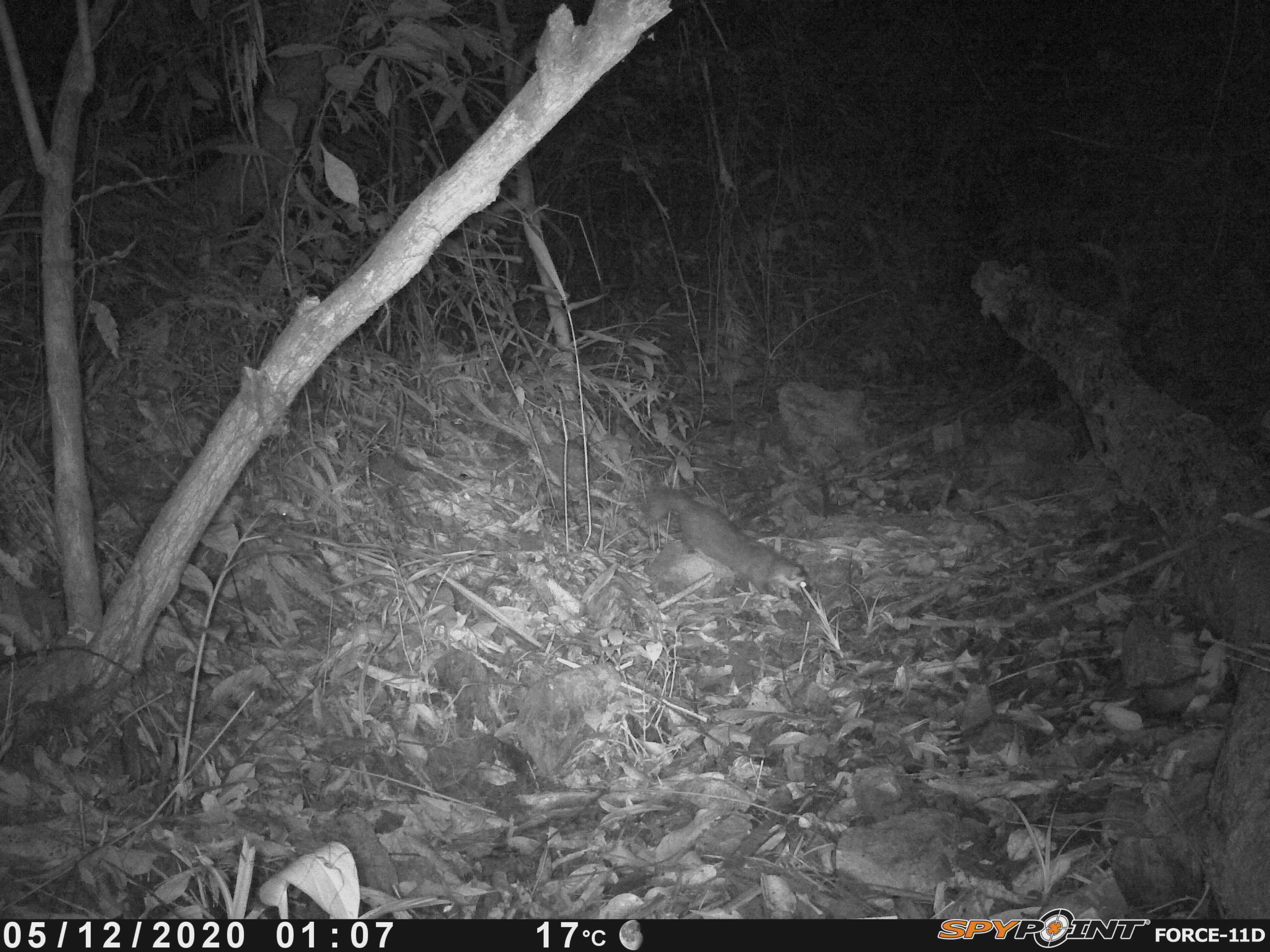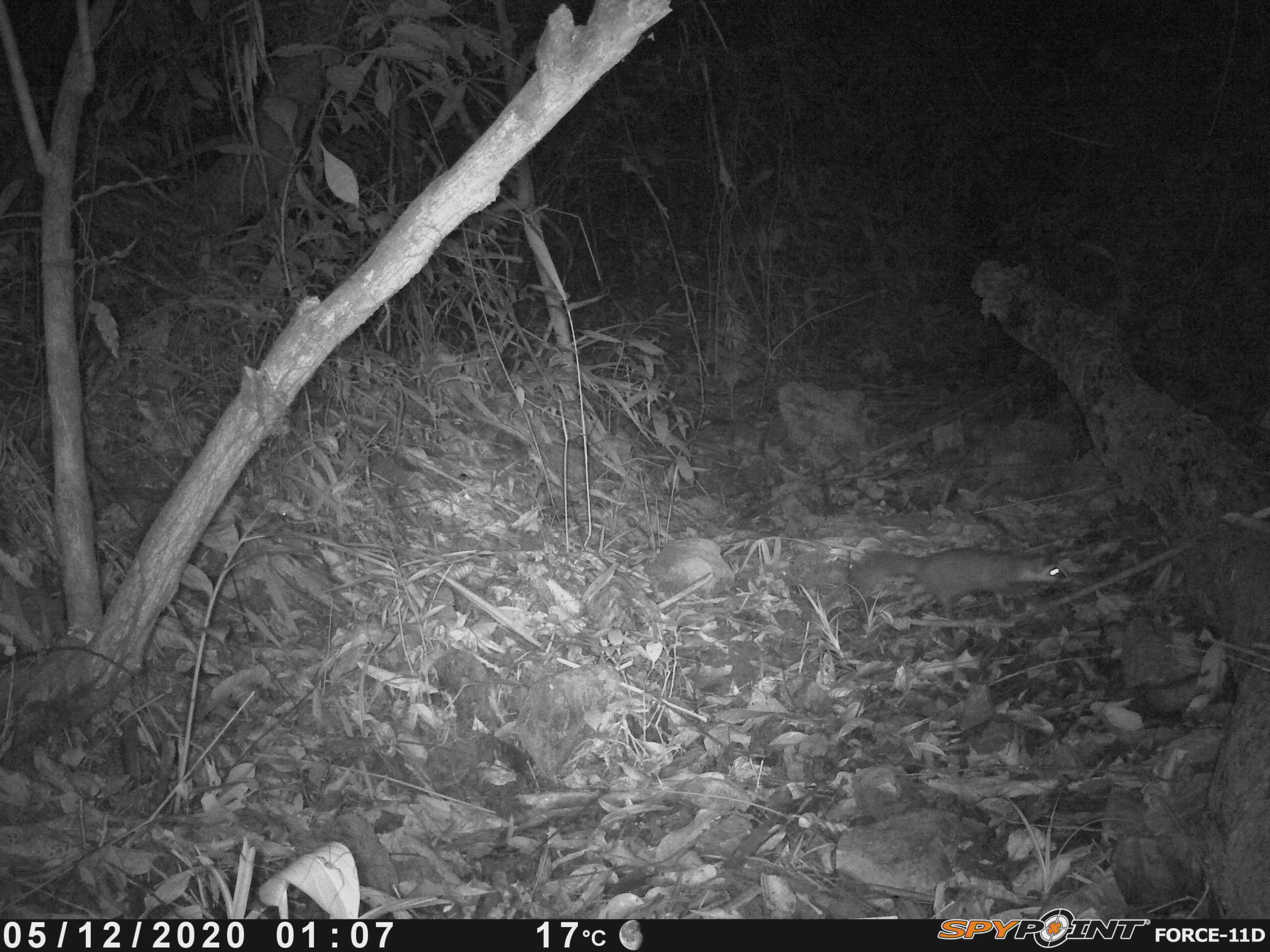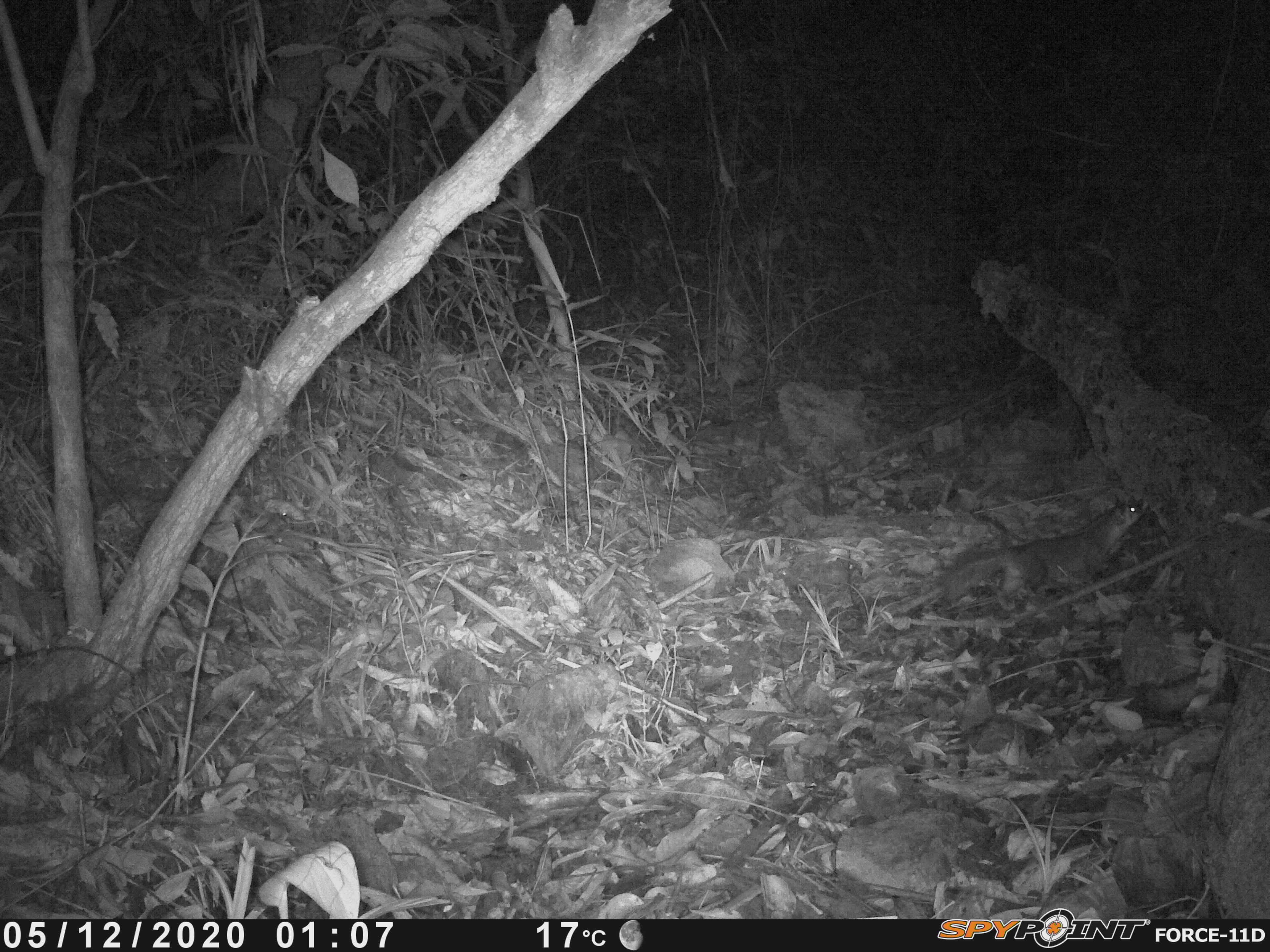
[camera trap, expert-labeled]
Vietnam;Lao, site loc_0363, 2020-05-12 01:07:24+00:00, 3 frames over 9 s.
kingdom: Animalia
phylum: Chordata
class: Mammalia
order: Carnivora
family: Mustelidae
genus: Melogale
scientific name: Melogale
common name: ferret badger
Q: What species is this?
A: Ferret badger (Melogale).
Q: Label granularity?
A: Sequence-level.